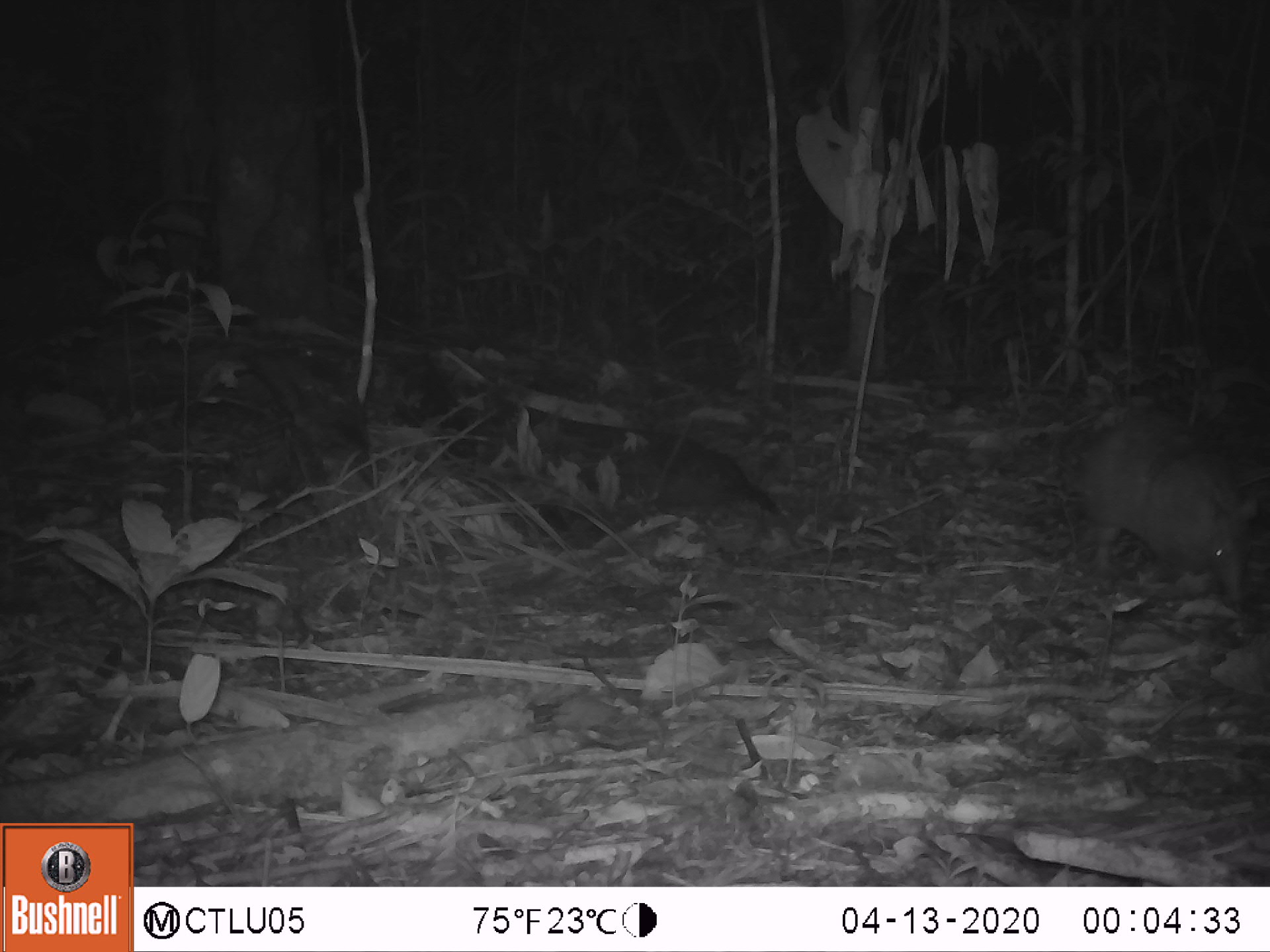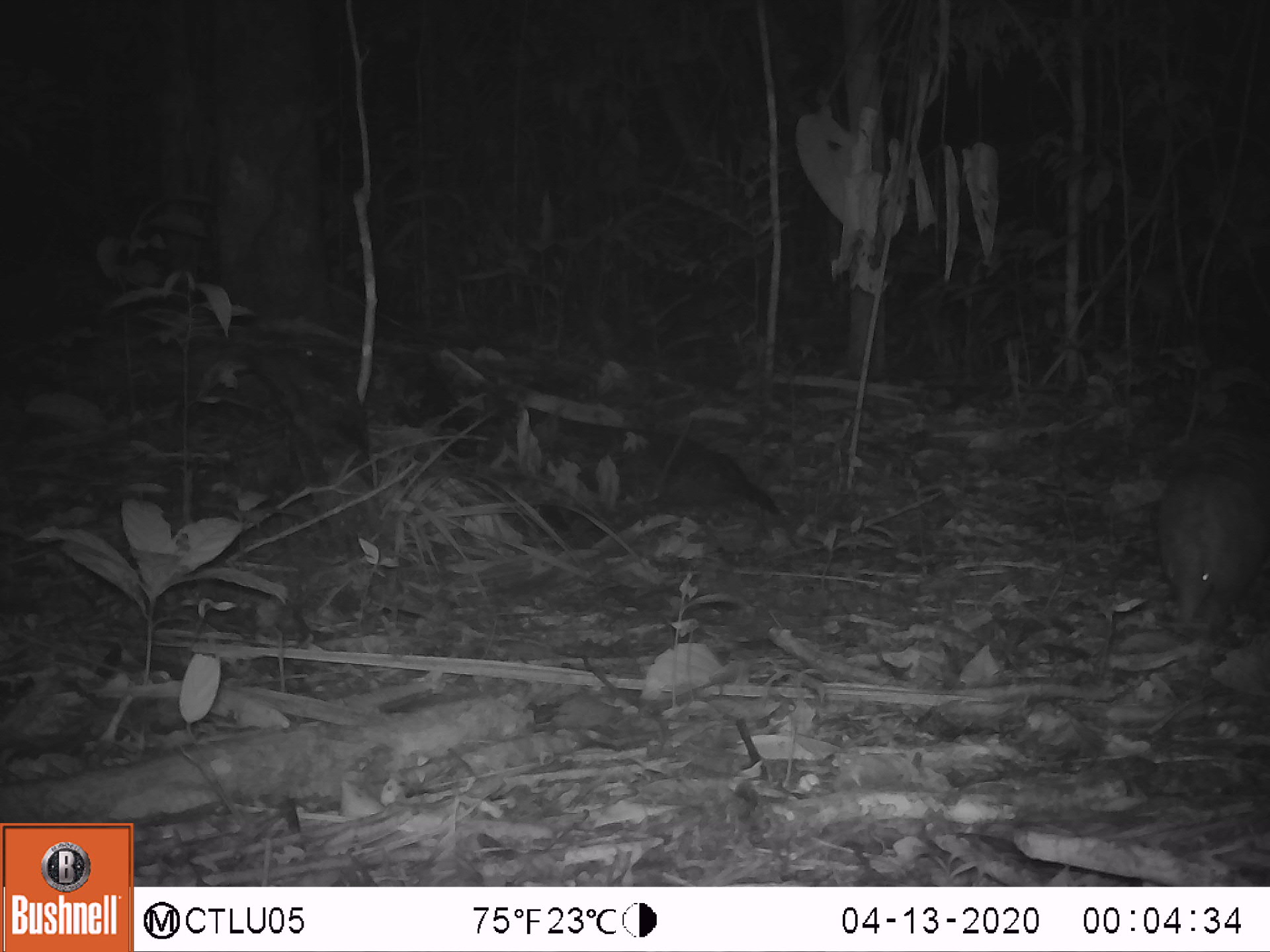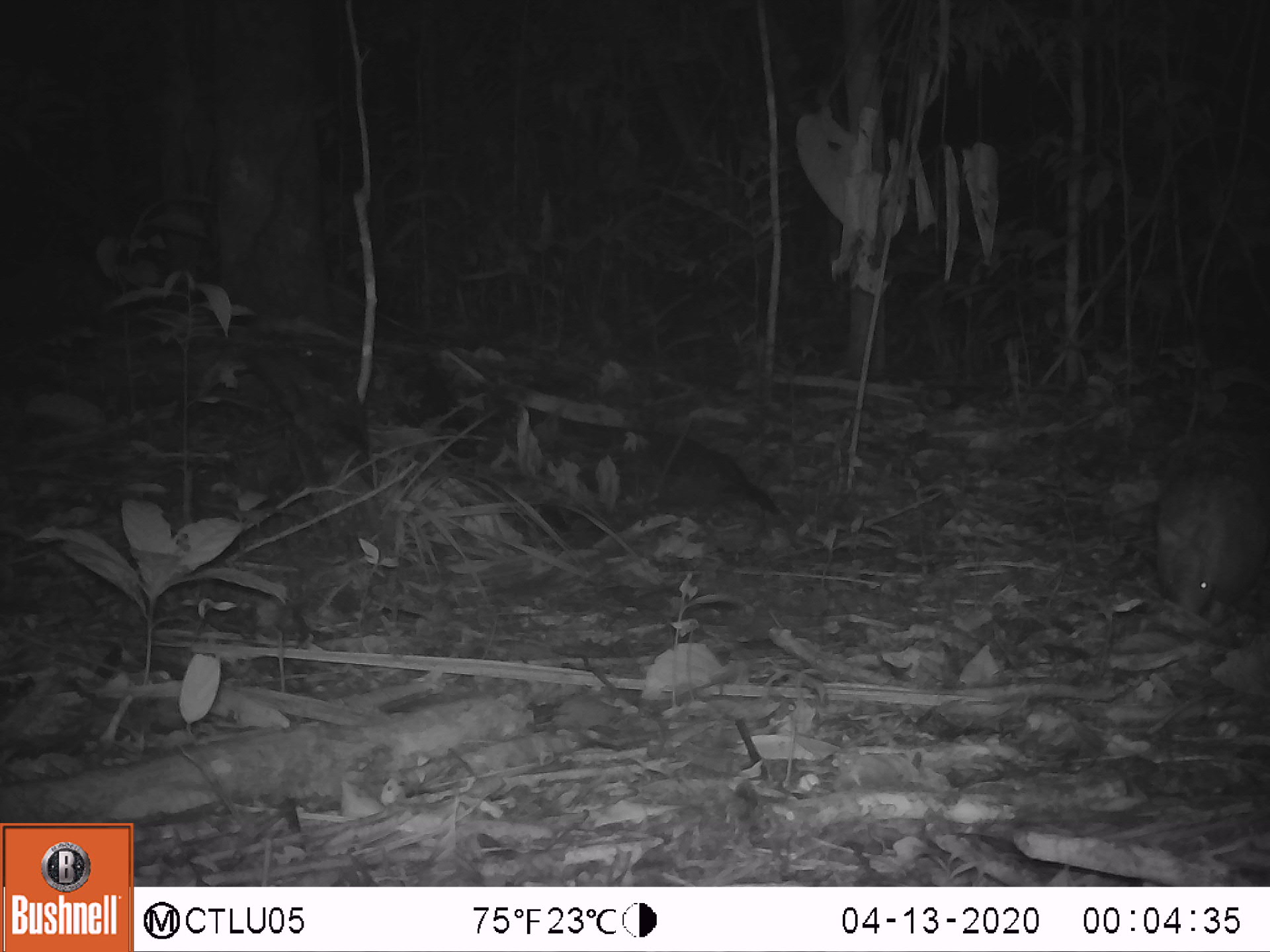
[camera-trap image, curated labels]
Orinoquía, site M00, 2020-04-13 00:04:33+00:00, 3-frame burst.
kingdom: Animalia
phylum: Chordata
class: Mammalia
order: Cingulata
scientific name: Cingulata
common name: armadillo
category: unknown armadillo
Unknown armadillo (armadillo) (Cingulata).